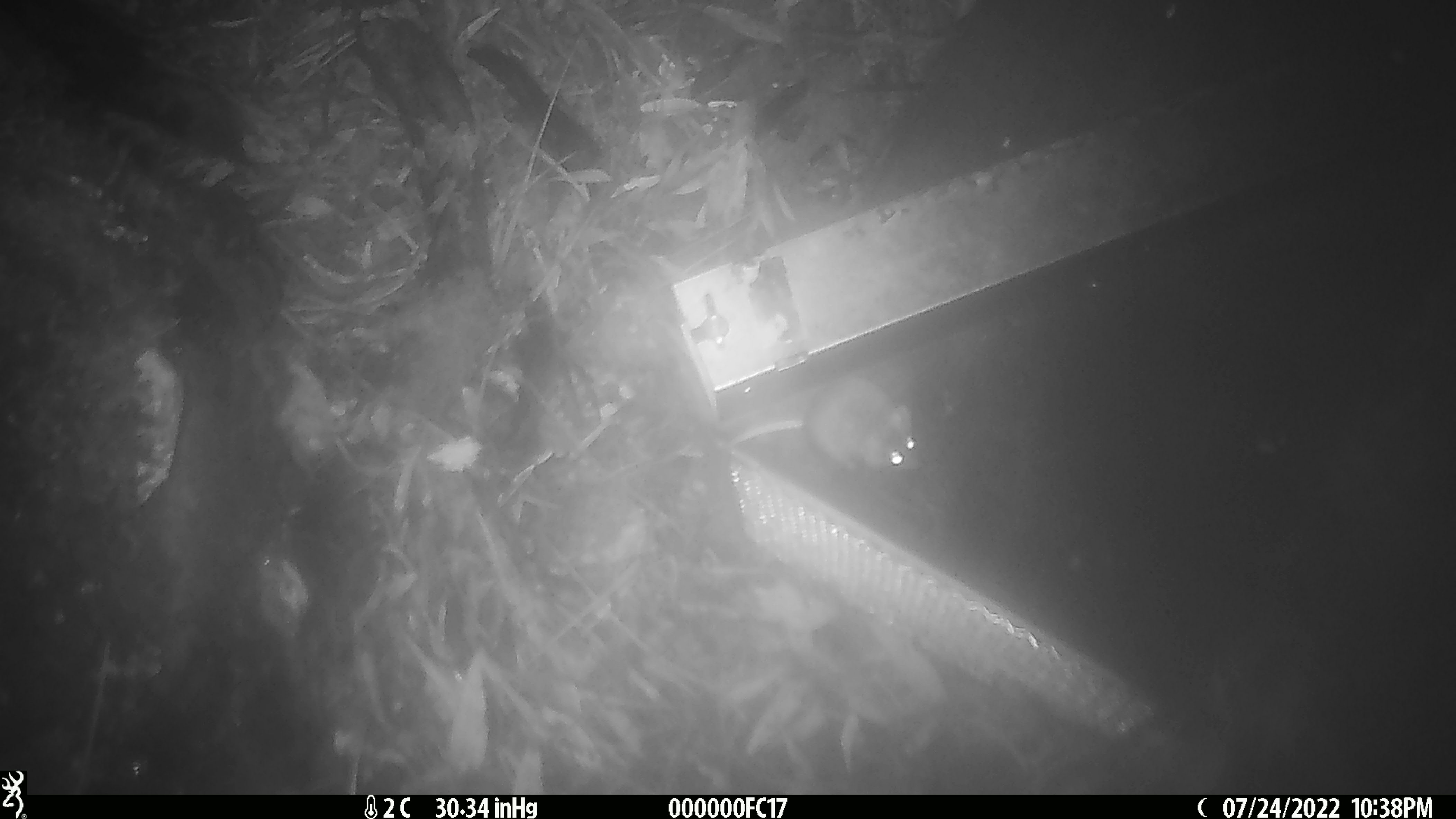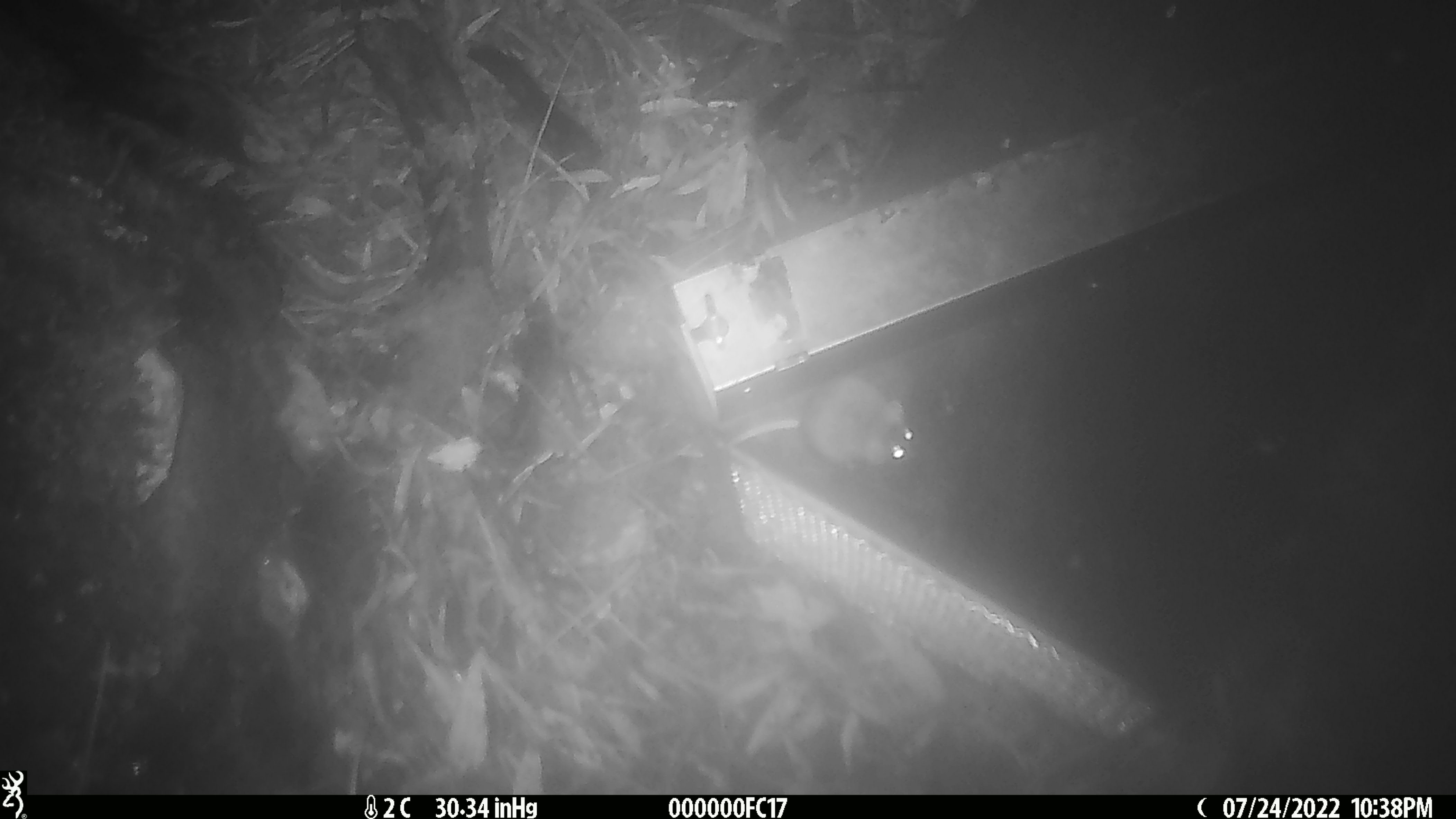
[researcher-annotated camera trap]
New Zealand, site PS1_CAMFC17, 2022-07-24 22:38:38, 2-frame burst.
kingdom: Animalia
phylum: Chordata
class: Mammalia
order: Rodentia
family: Muridae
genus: Mus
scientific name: Mus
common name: mouse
Mouse (Mus).